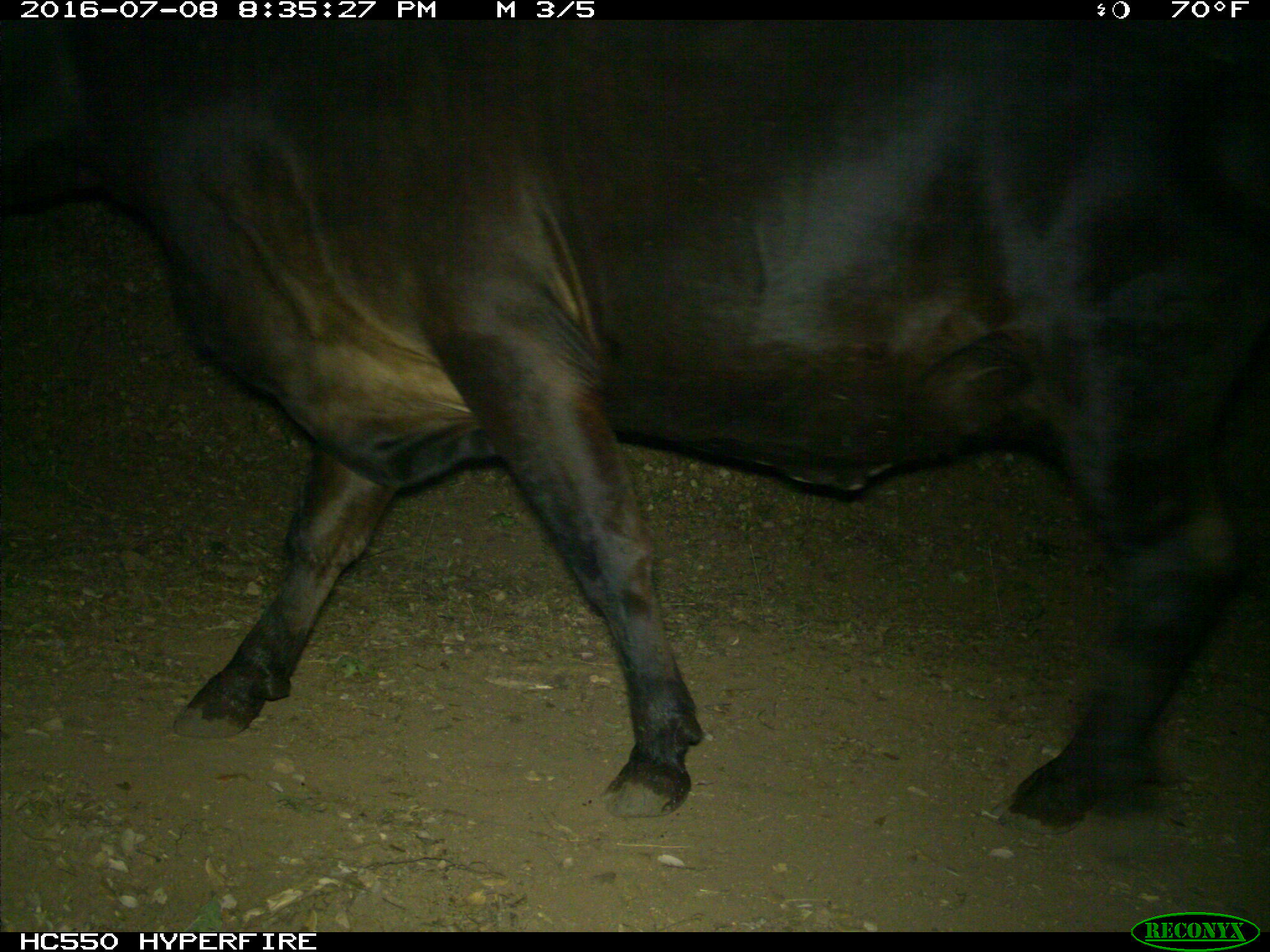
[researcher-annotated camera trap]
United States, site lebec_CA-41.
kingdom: Animalia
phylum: Chordata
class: Mammalia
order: Artiodactyla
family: Bovidae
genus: Bos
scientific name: Bos taurus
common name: domestic cow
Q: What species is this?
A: Bos taurus (domestic cow).